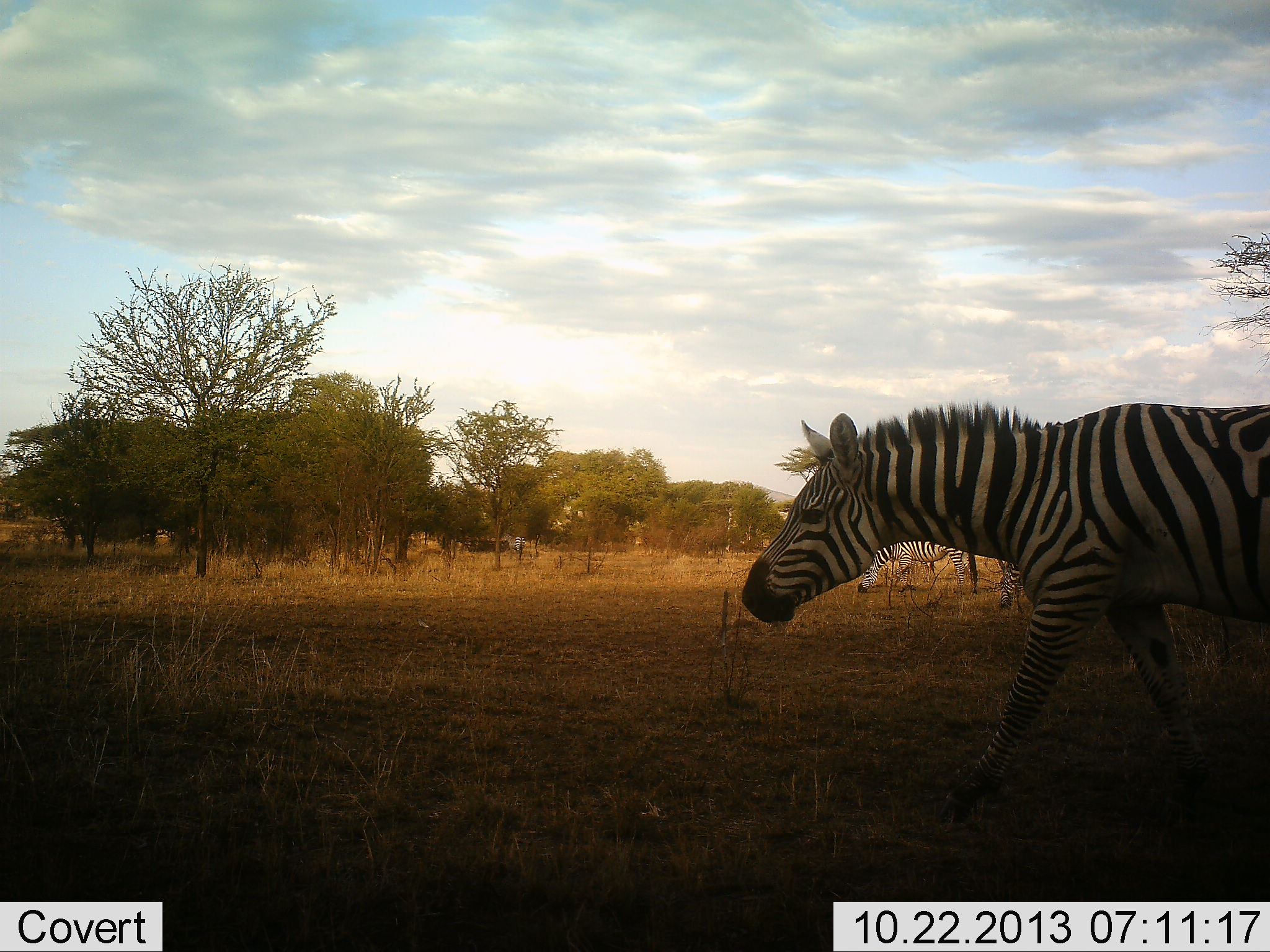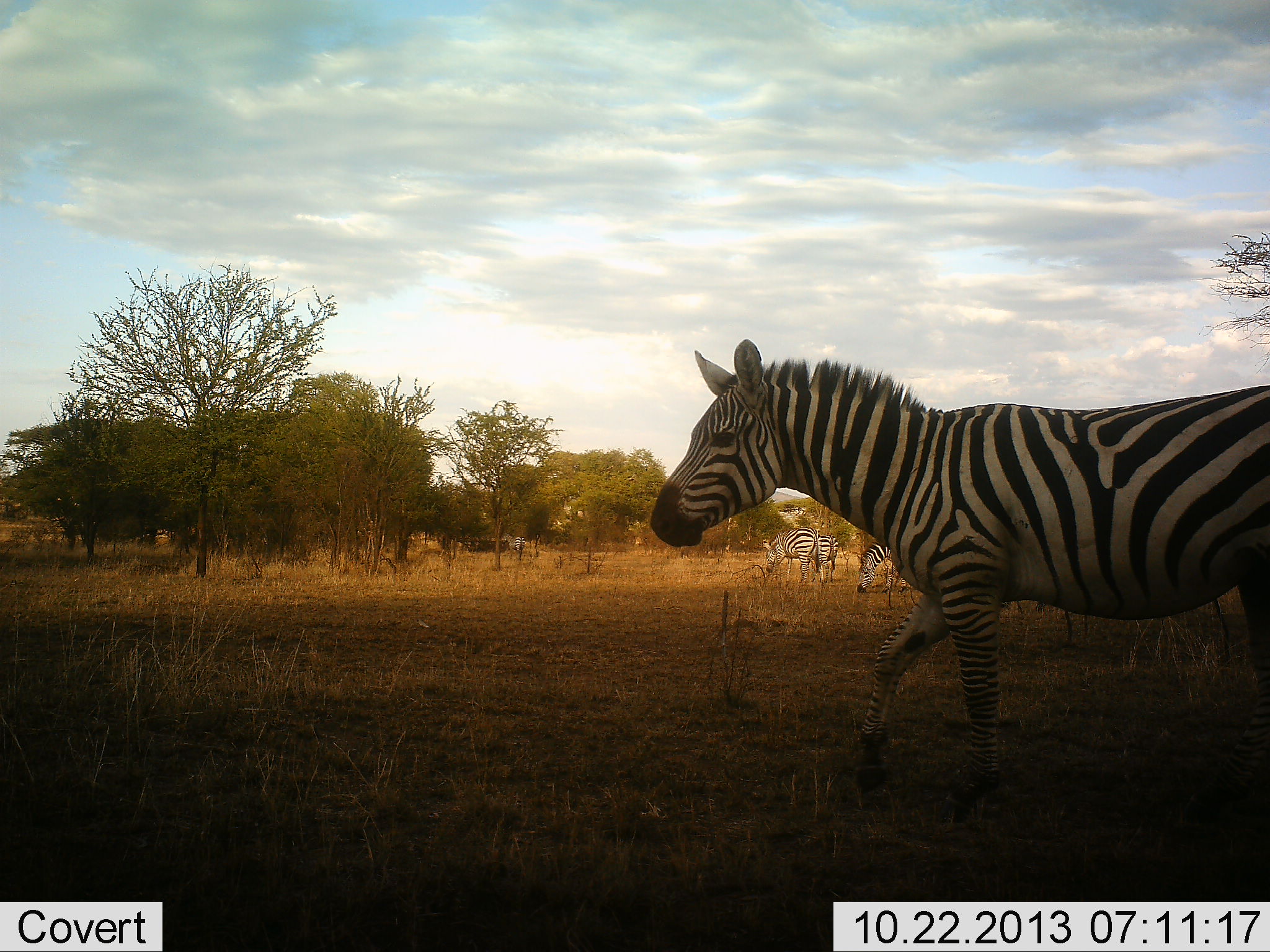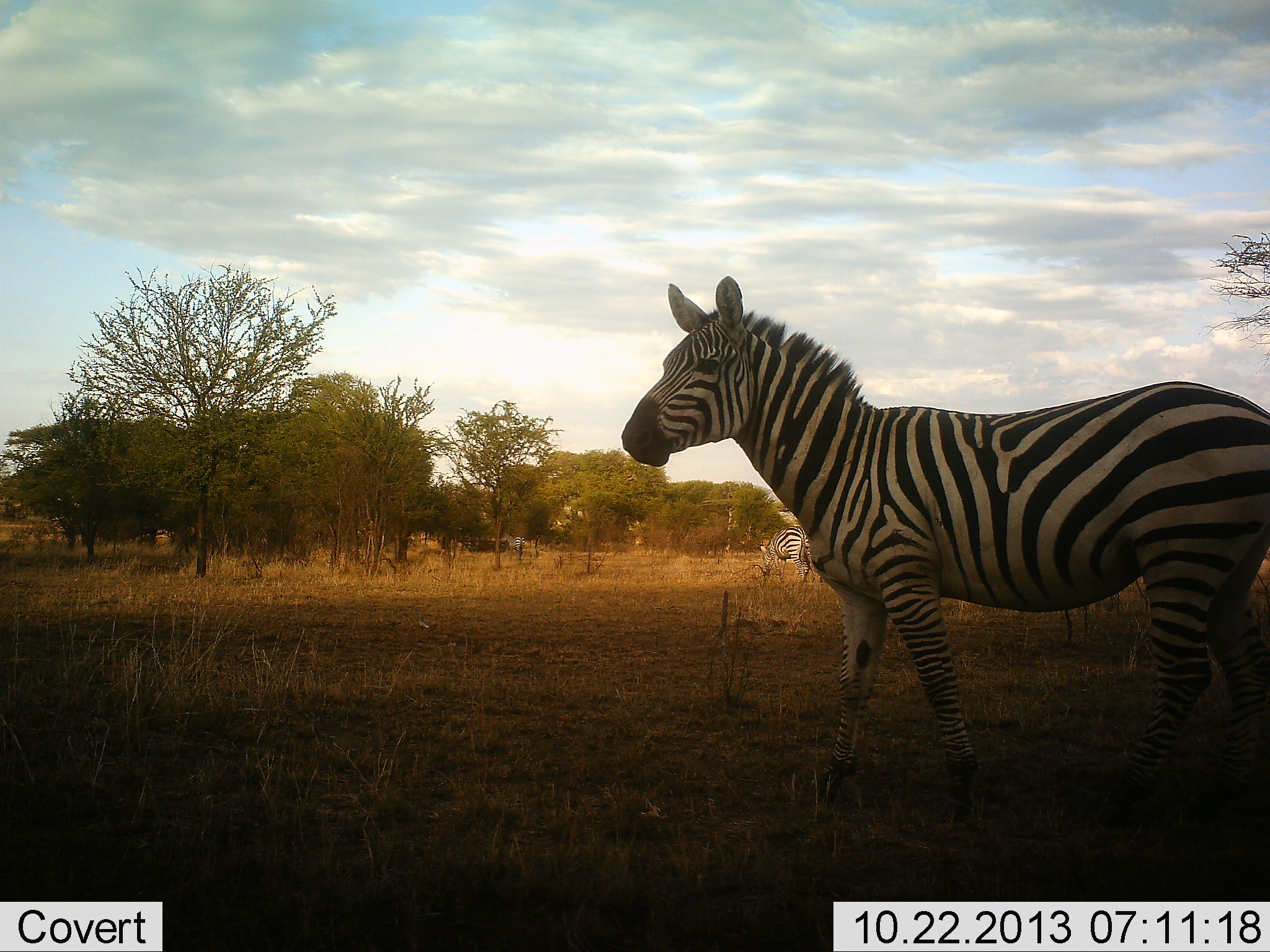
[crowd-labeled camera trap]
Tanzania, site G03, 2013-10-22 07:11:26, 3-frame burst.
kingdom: Animalia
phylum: Chordata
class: Mammalia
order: Perissodactyla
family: Equidae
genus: Equus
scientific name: Equus quagga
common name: plains zebra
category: zebra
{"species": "zebra (plains zebra) (Equus quagga)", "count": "4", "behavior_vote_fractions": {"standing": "45%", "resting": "0%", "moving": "66%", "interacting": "0%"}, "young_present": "0%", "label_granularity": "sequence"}